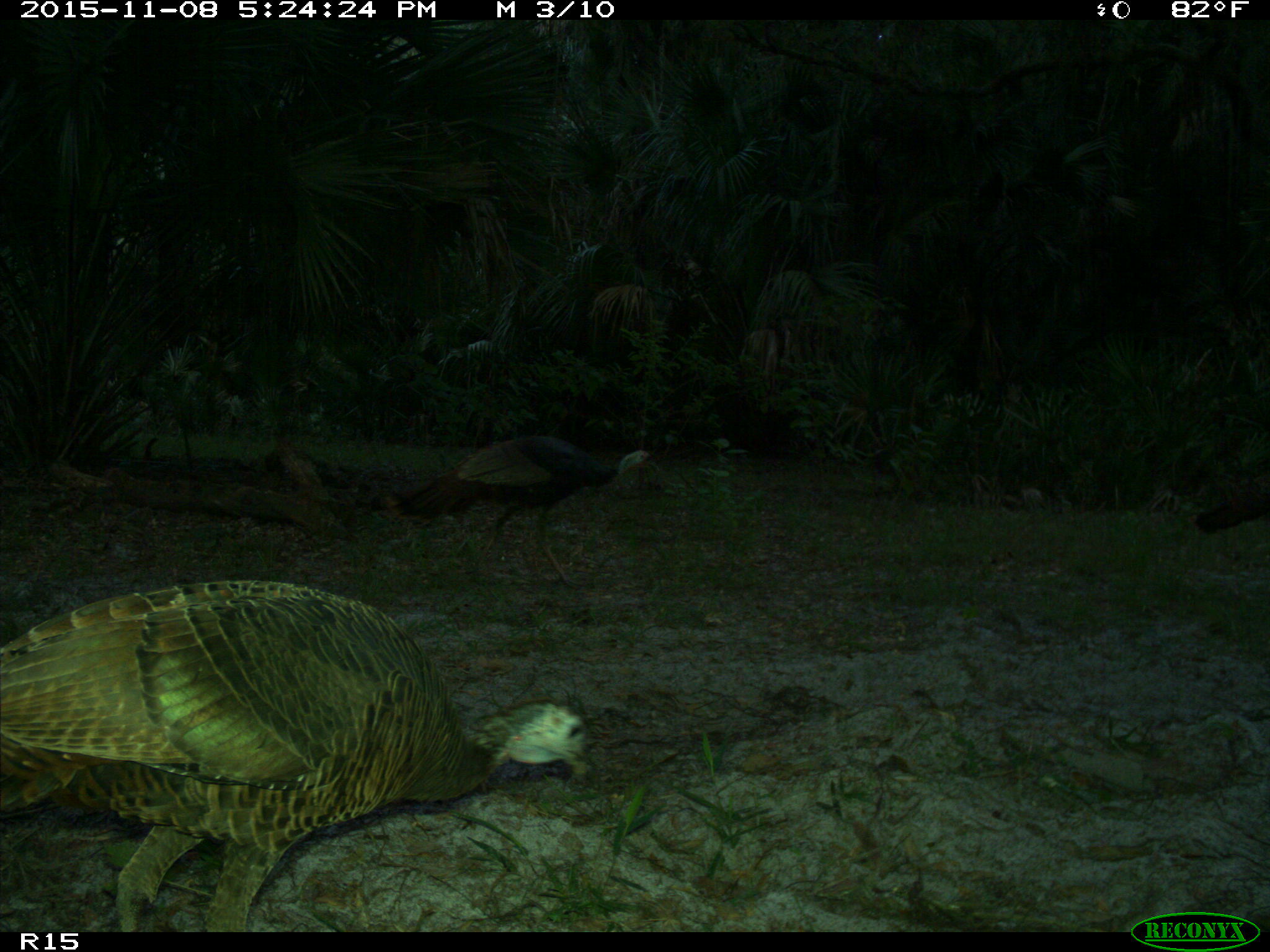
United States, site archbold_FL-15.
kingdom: Animalia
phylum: Chordata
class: Aves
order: Galliformes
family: Phasianidae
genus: Meleagris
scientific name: Meleagris gallopavo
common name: wild turkey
Meleagris gallopavo (wild turkey).